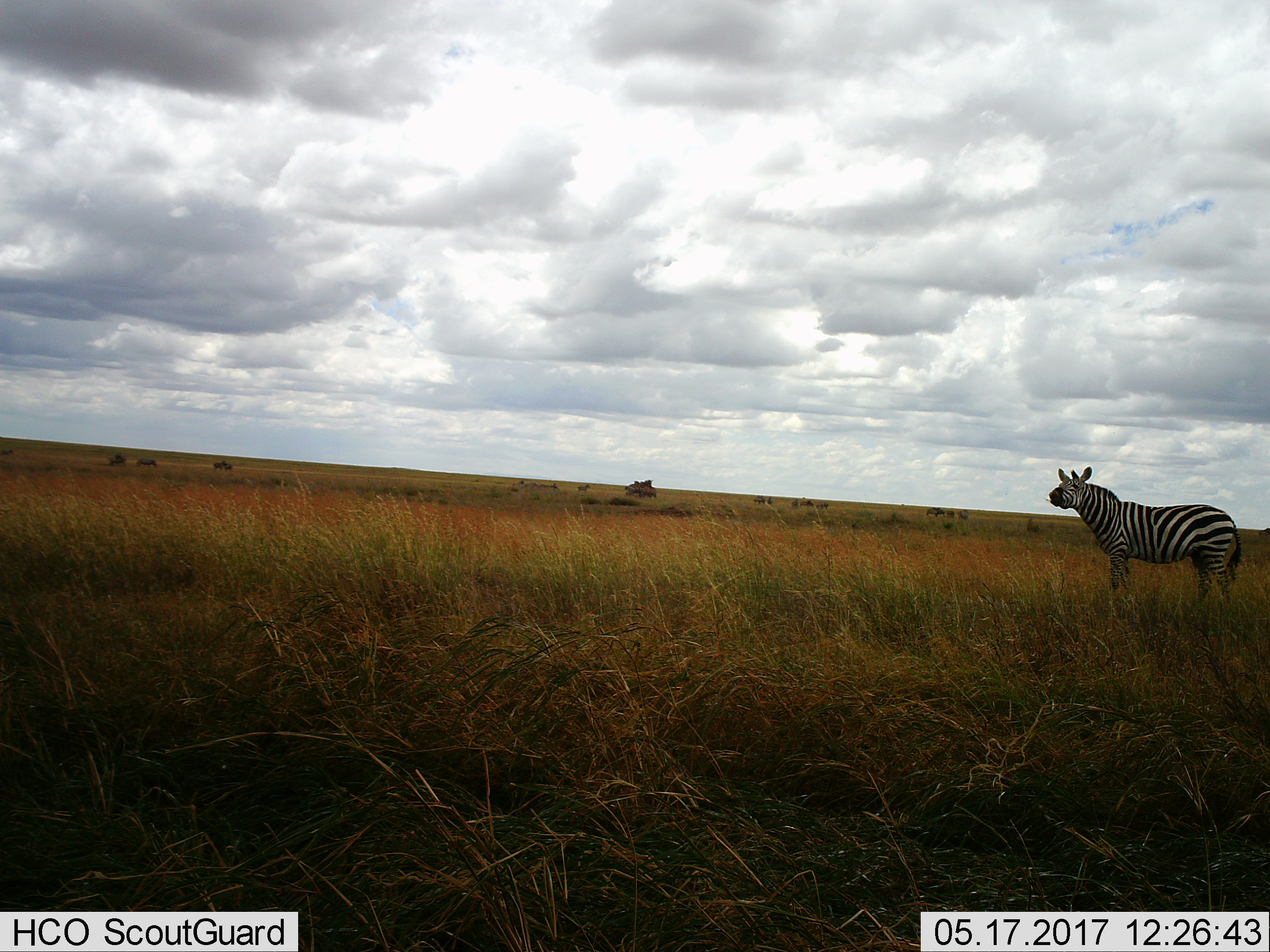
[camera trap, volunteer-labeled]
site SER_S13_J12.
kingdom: Animalia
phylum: Chordata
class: Mammalia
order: Perissodactyla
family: Equidae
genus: Equus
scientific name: Equus quagga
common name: plains zebra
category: zebraplains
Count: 1.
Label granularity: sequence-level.